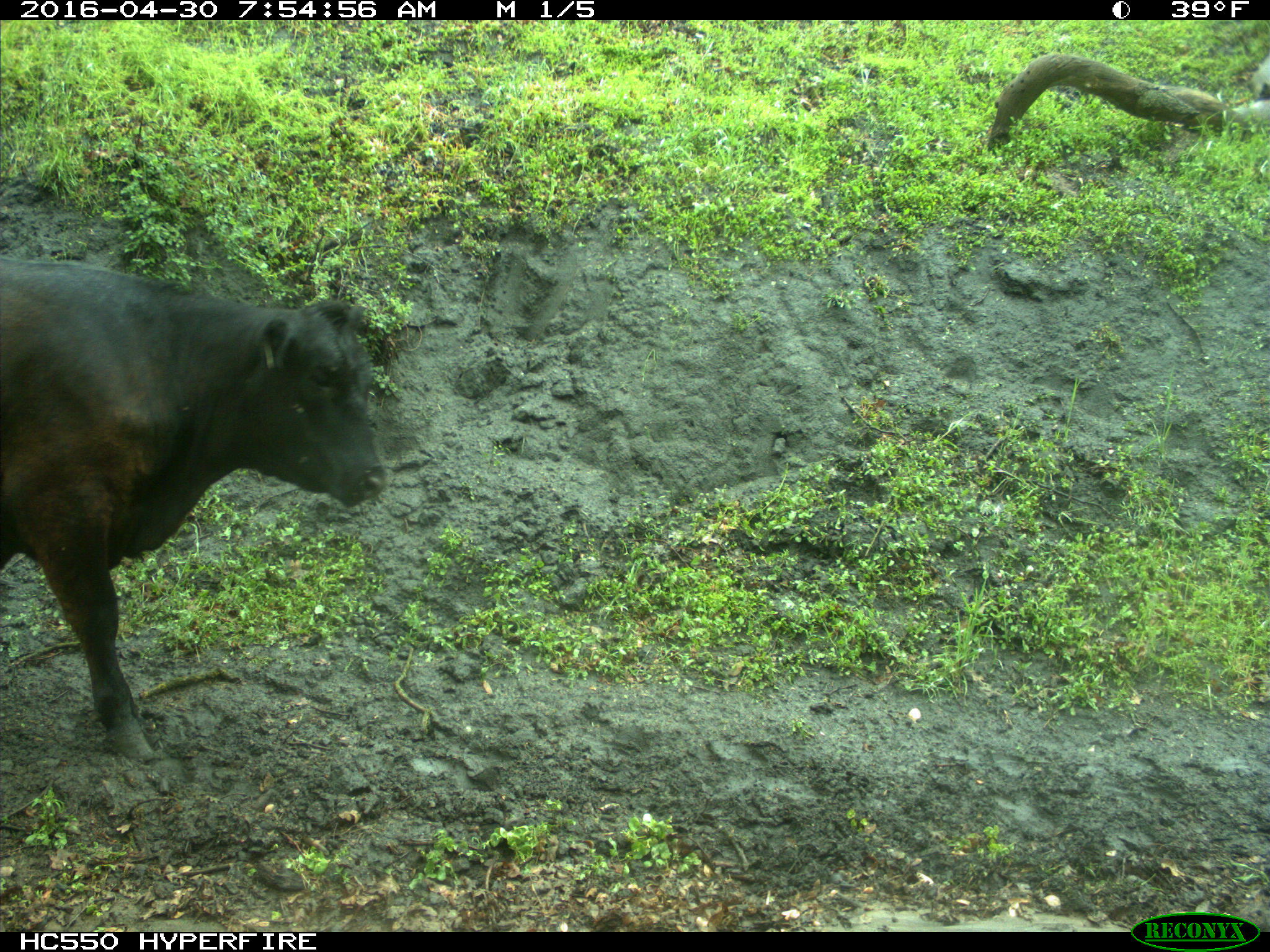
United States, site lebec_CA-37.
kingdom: Animalia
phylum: Chordata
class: Mammalia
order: Artiodactyla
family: Bovidae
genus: Bos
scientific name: Bos taurus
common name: domestic cow